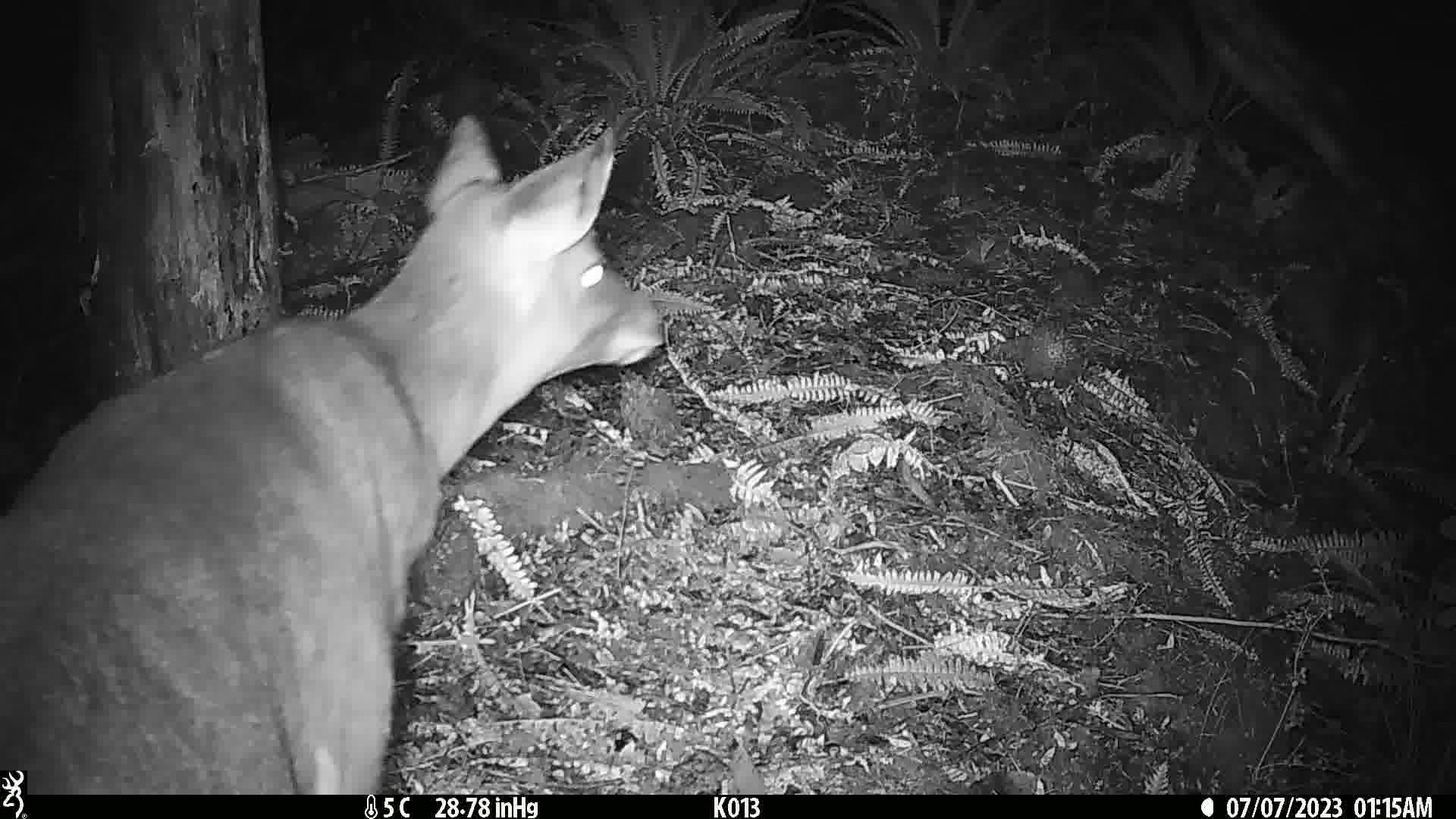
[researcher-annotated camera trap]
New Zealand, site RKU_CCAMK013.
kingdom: Animalia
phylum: Chordata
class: Mammalia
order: Artiodactyla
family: Cervidae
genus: Odocoileus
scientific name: Odocoileus virginianus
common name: white-tailed deer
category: white tailed deer